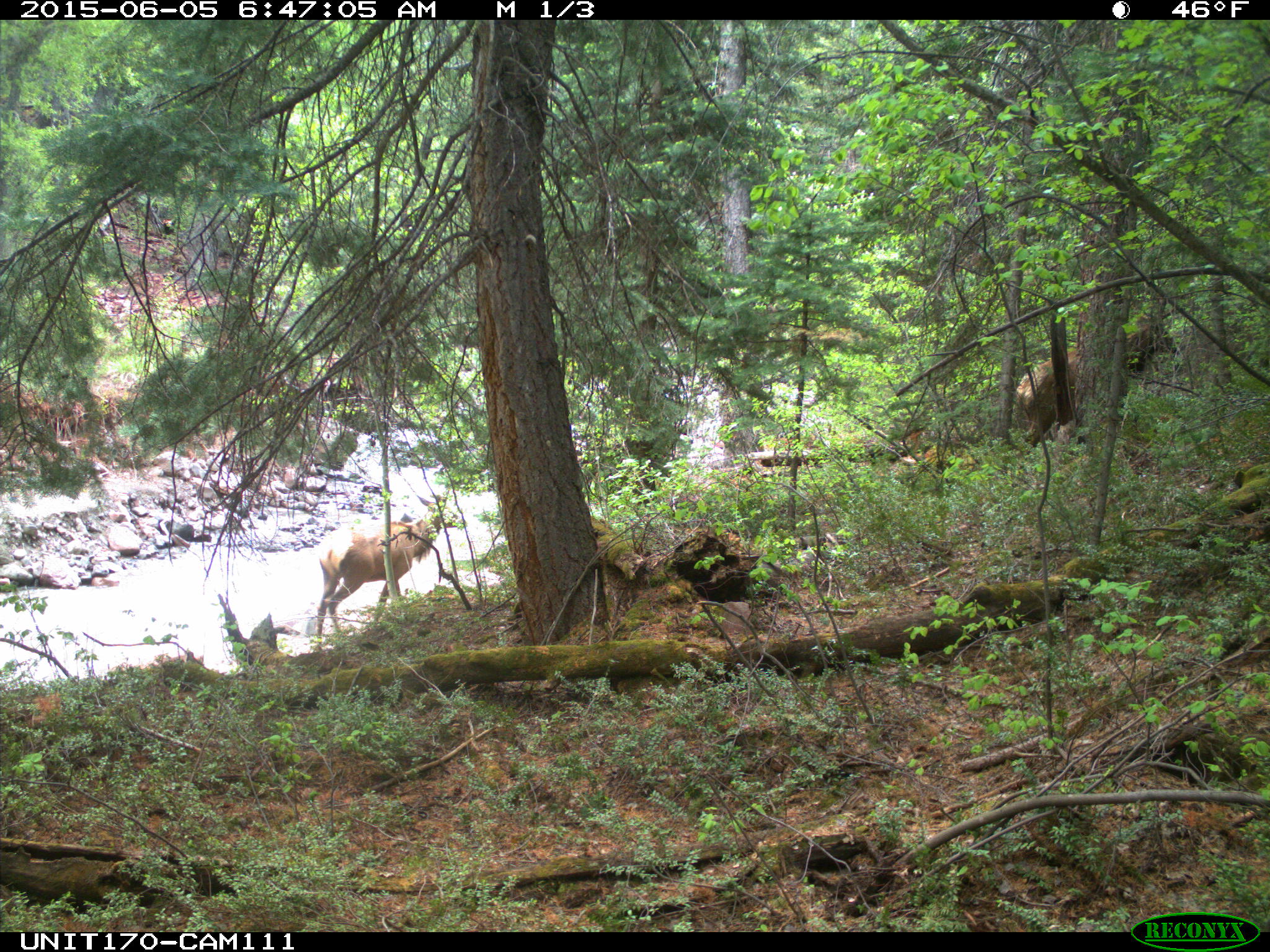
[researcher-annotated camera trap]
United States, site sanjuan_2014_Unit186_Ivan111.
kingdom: Animalia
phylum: Chordata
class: Mammalia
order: Artiodactyla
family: Cervidae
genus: Cervus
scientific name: Cervus elaphus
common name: red deer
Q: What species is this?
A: Cervus elaphus (red deer).